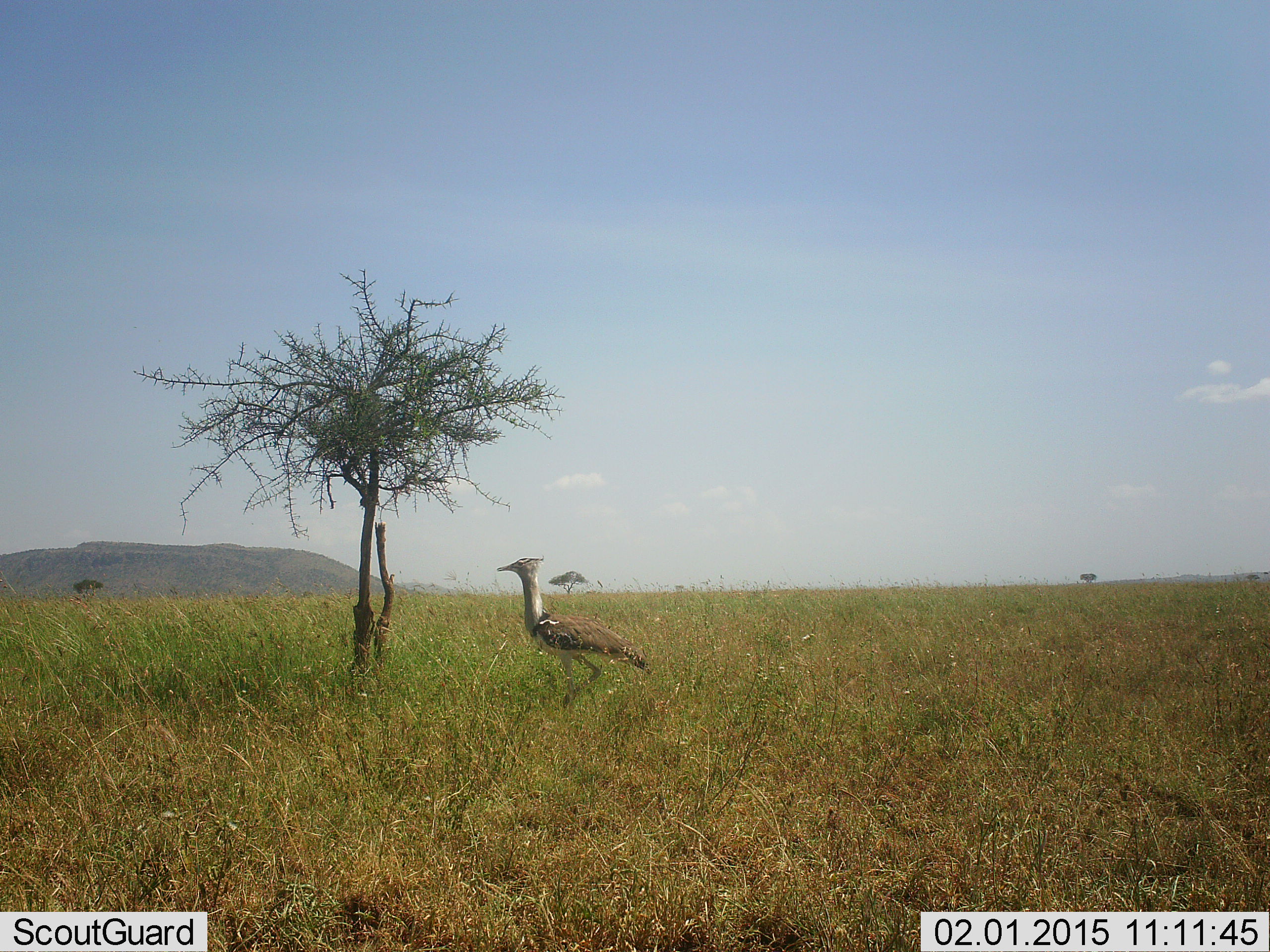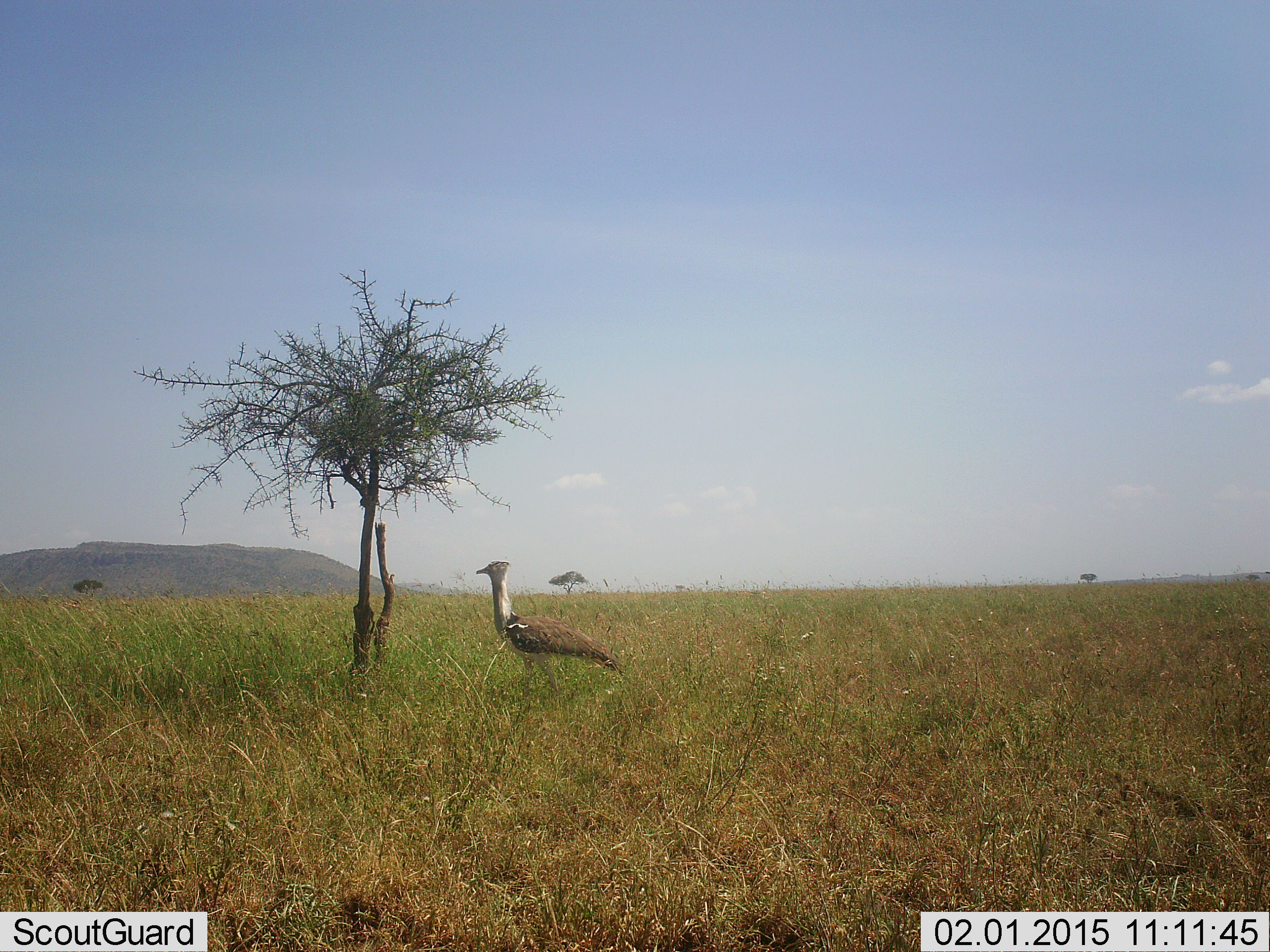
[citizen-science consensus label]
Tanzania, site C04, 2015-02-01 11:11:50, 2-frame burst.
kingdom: Animalia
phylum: Chordata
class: Aves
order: Otidiformes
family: Otididae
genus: Ardeotis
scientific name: Ardeotis kori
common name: kori bustard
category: koribustard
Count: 1.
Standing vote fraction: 30%.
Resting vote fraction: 0%.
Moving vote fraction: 70%.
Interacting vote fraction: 0%.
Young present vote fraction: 0%.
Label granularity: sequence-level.